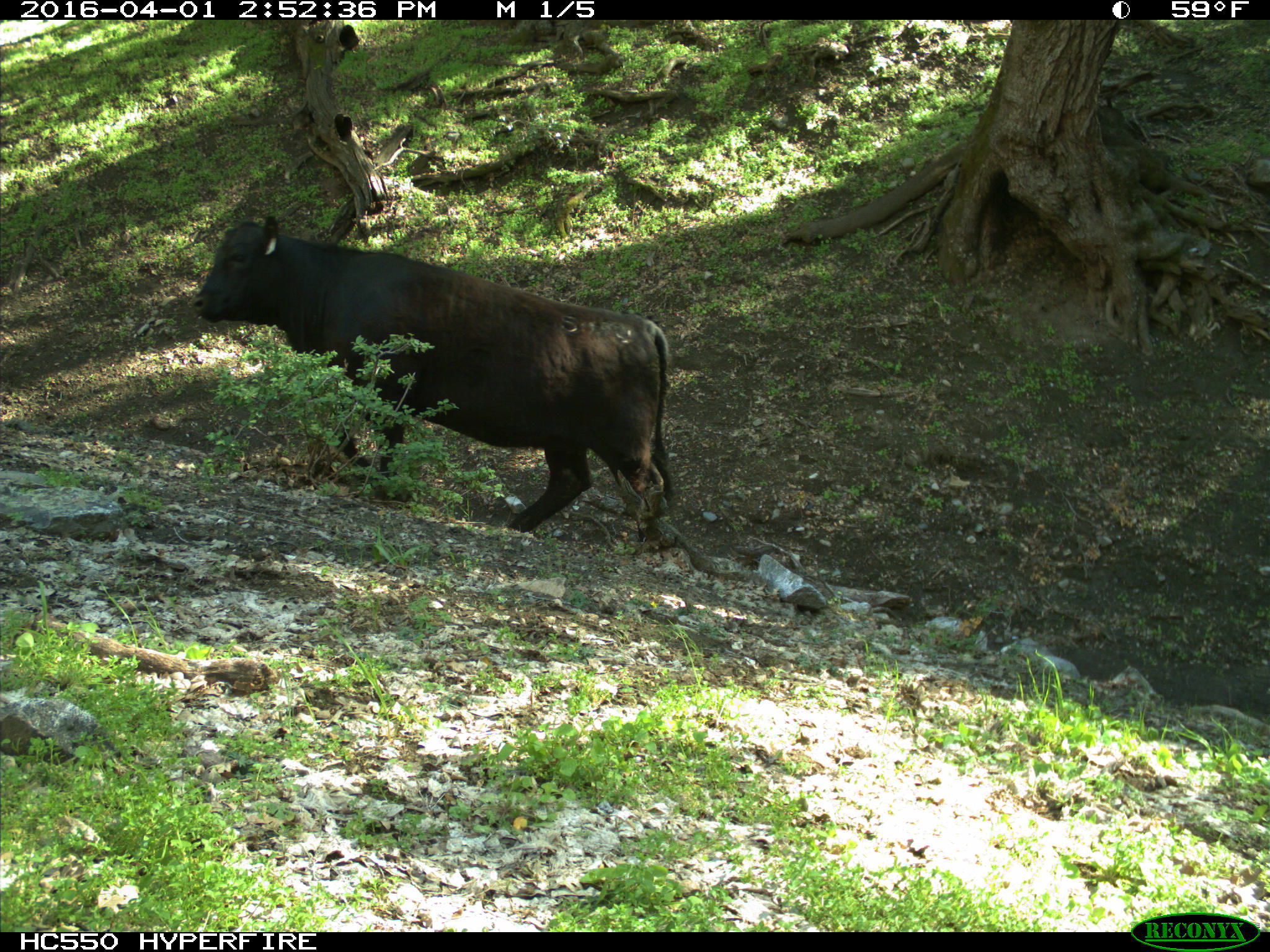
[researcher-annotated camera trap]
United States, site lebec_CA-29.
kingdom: Animalia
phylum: Chordata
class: Mammalia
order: Artiodactyla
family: Bovidae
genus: Bos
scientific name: Bos taurus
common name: domestic cow